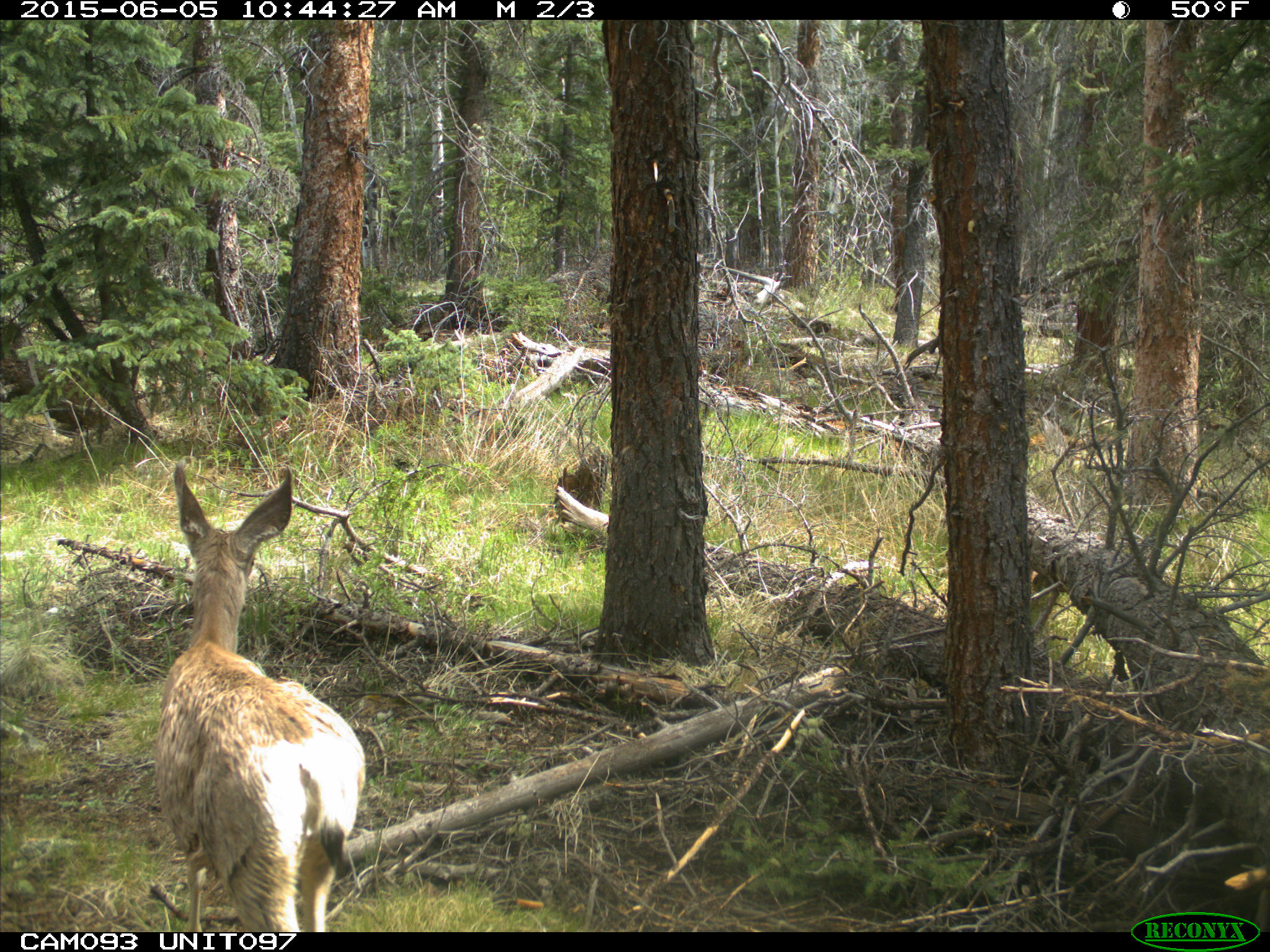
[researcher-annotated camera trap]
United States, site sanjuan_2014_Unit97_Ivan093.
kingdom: Animalia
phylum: Chordata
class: Mammalia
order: Artiodactyla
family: Cervidae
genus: Odocoileus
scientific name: Odocoileus hemionus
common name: mule deer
Odocoileus hemionus (mule deer).